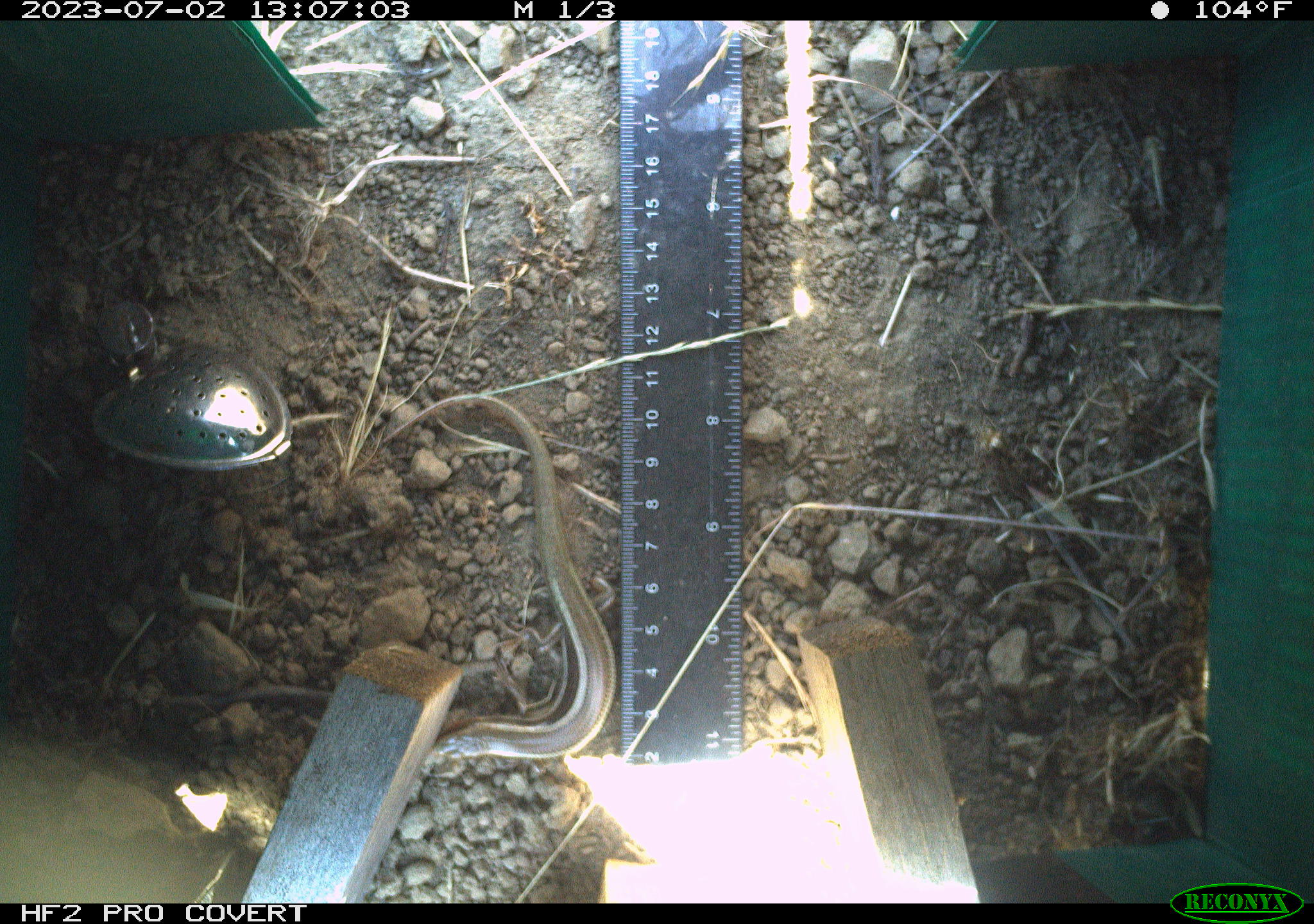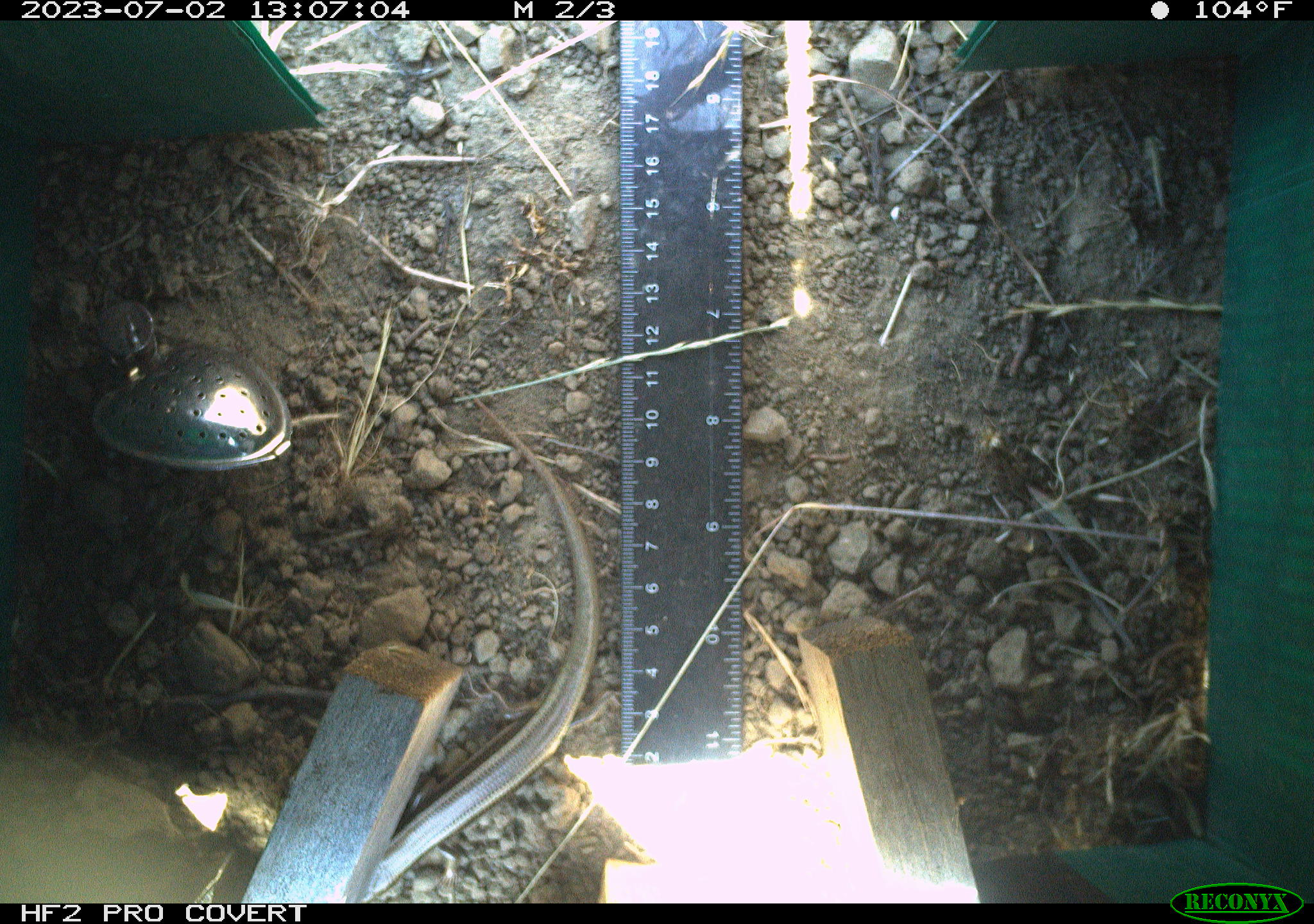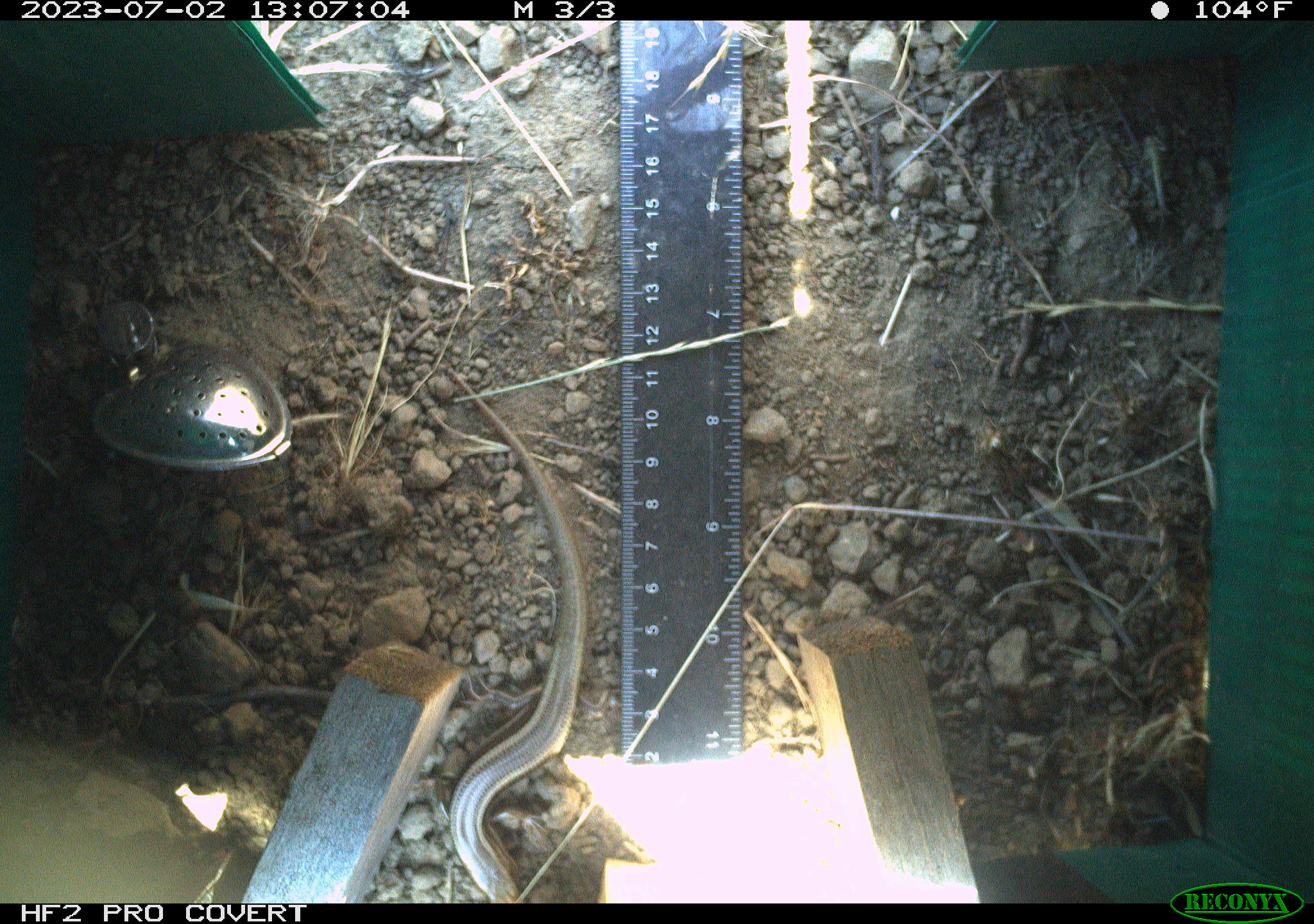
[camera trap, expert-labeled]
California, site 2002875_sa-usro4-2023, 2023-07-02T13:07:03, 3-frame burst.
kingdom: Animalia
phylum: Chordata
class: Reptilia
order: Squamata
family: Scincidae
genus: Plestiodon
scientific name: Plestiodon skiltonianus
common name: western skink